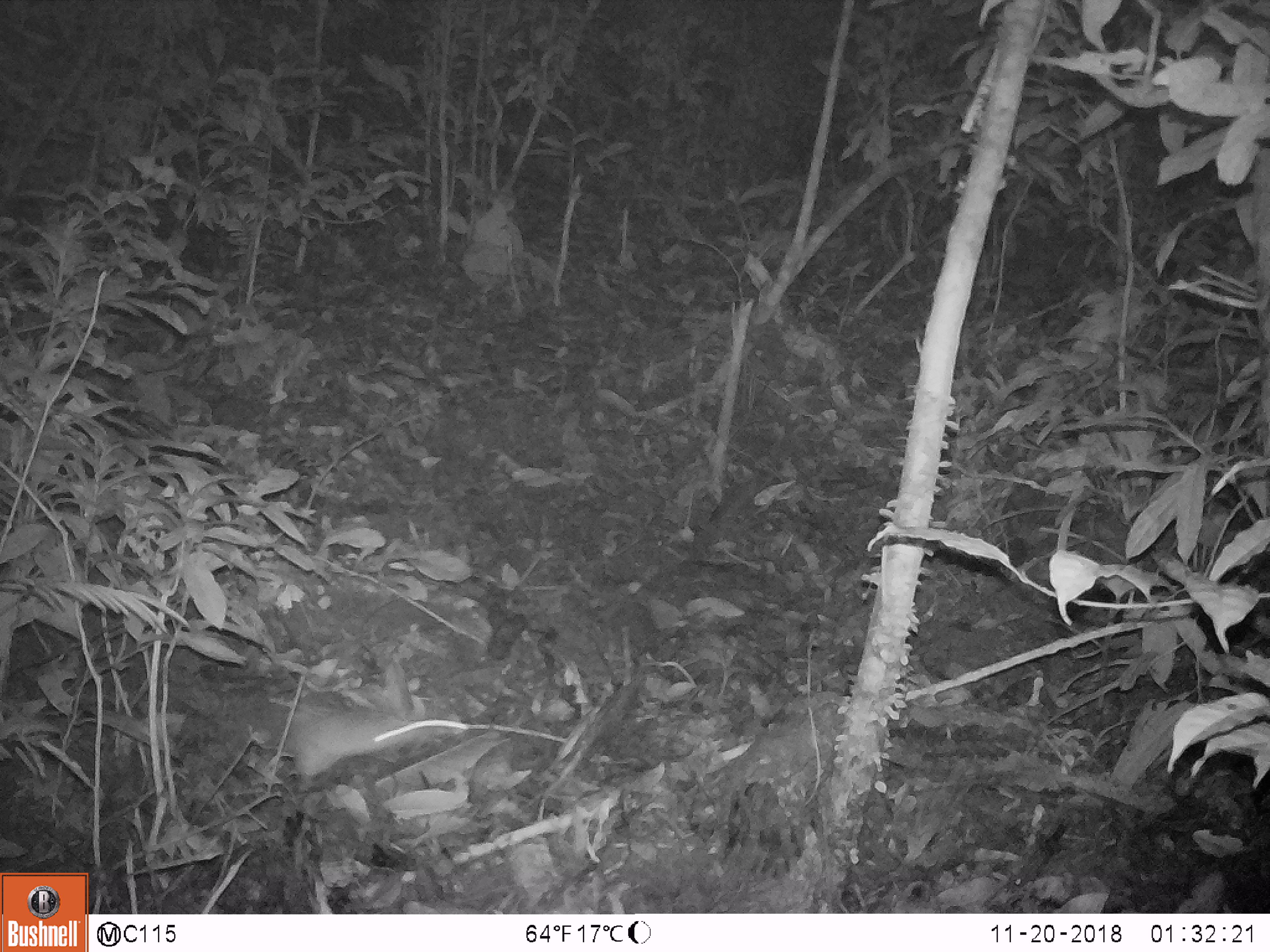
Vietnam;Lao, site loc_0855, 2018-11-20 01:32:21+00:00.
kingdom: Animalia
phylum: Chordata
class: Mammalia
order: Rodentia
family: Muridae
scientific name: Muridae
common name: old-world mice and rats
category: unidentified murid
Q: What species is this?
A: Unidentified murid (old-world mice and rats) (Muridae).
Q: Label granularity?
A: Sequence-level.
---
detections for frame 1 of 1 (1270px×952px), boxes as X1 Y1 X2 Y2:
unidentified murid: 289 701 470 797